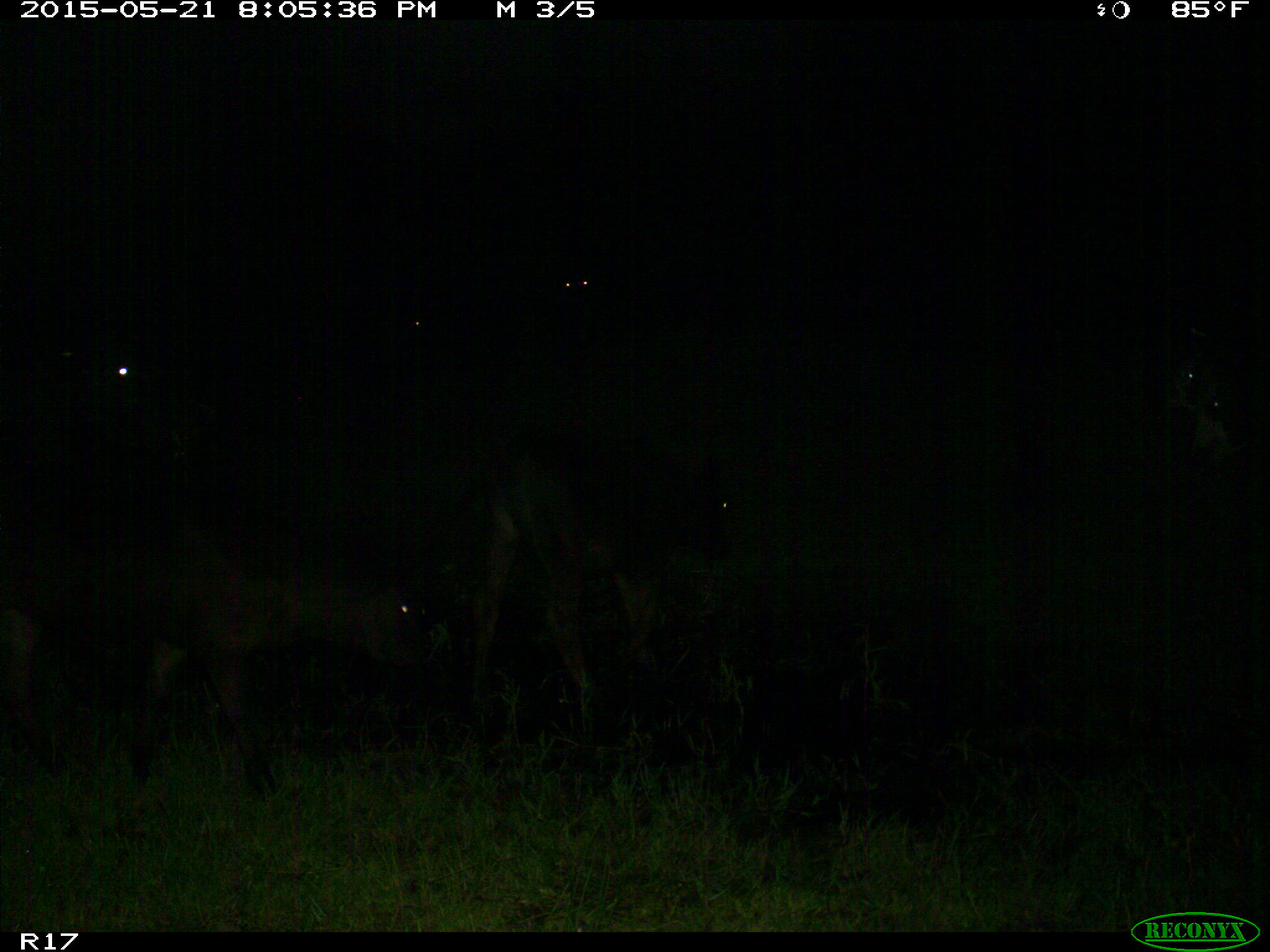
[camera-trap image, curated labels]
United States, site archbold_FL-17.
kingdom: Animalia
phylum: Chordata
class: Mammalia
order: Artiodactyla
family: Bovidae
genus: Bos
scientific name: Bos taurus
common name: domestic cow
Bos taurus (domestic cow).